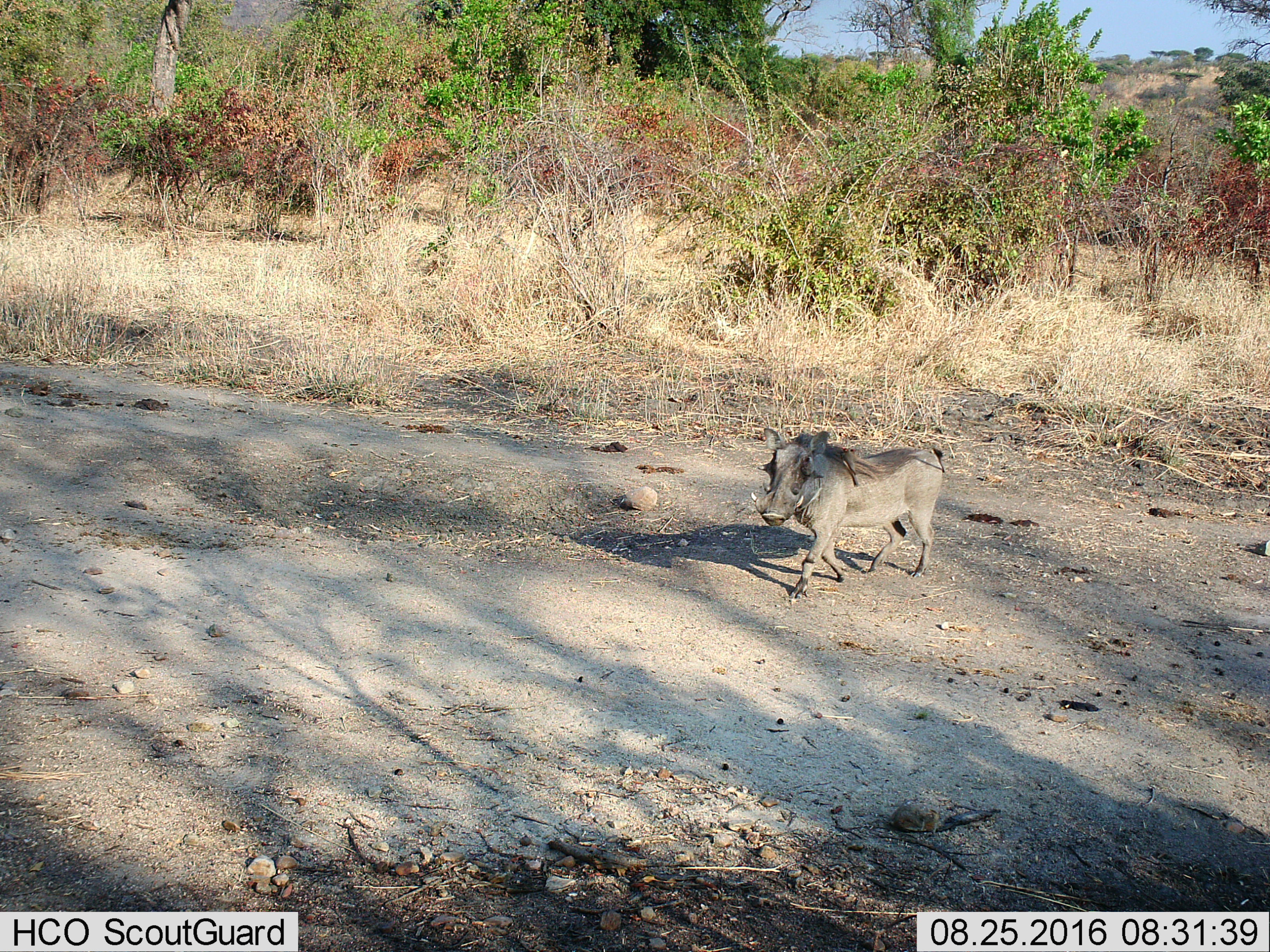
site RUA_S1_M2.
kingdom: Animalia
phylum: Chordata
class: Mammalia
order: Artiodactyla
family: Suidae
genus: Phacochoerus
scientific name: Phacochoerus africanus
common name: warthog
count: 1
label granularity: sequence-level